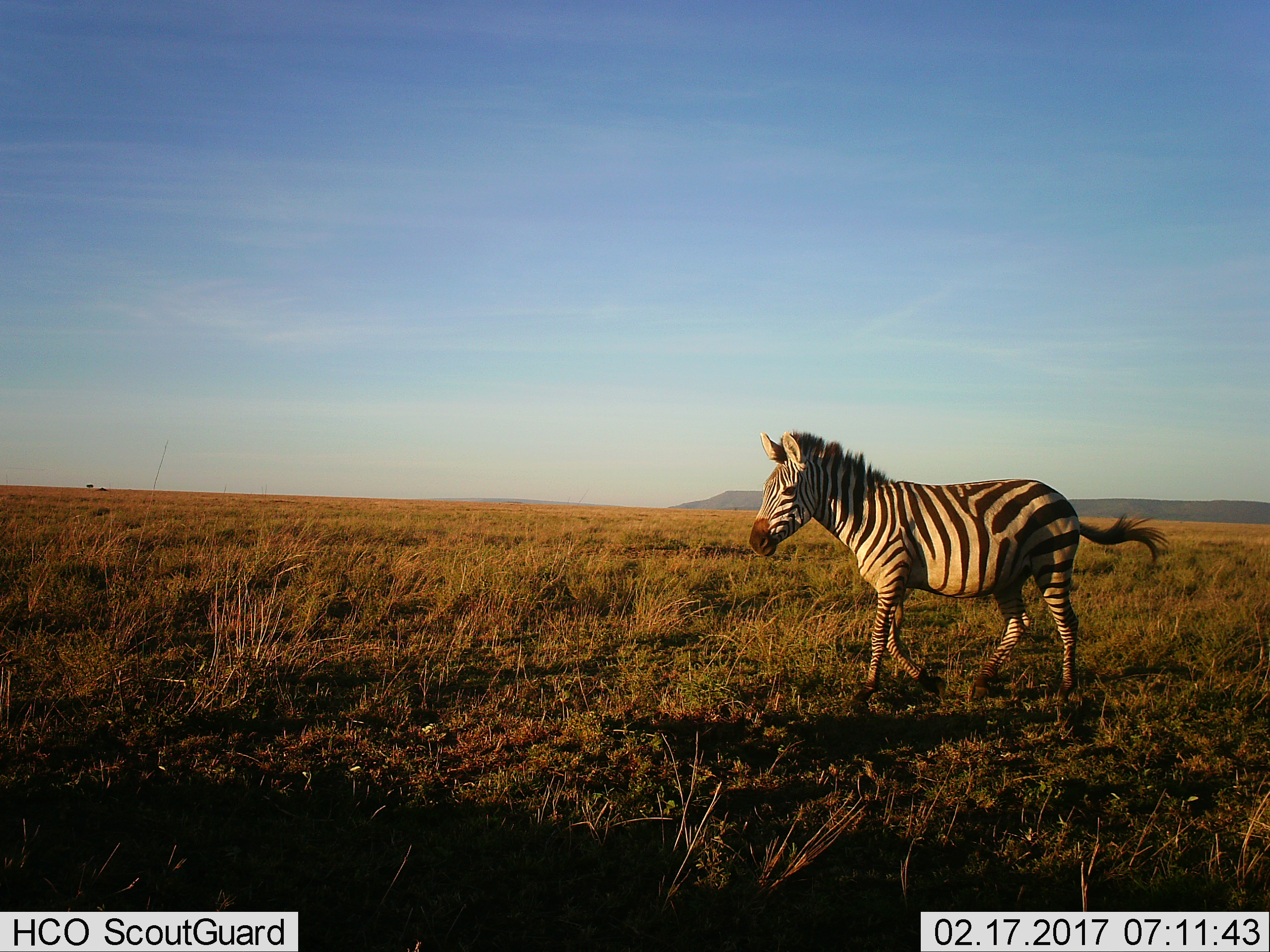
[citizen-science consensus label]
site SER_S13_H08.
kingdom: Animalia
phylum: Chordata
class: Mammalia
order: Perissodactyla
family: Equidae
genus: Equus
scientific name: Equus quagga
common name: plains zebra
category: zebraplains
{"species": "zebraplains (plains zebra) (Equus quagga)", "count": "1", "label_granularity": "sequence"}